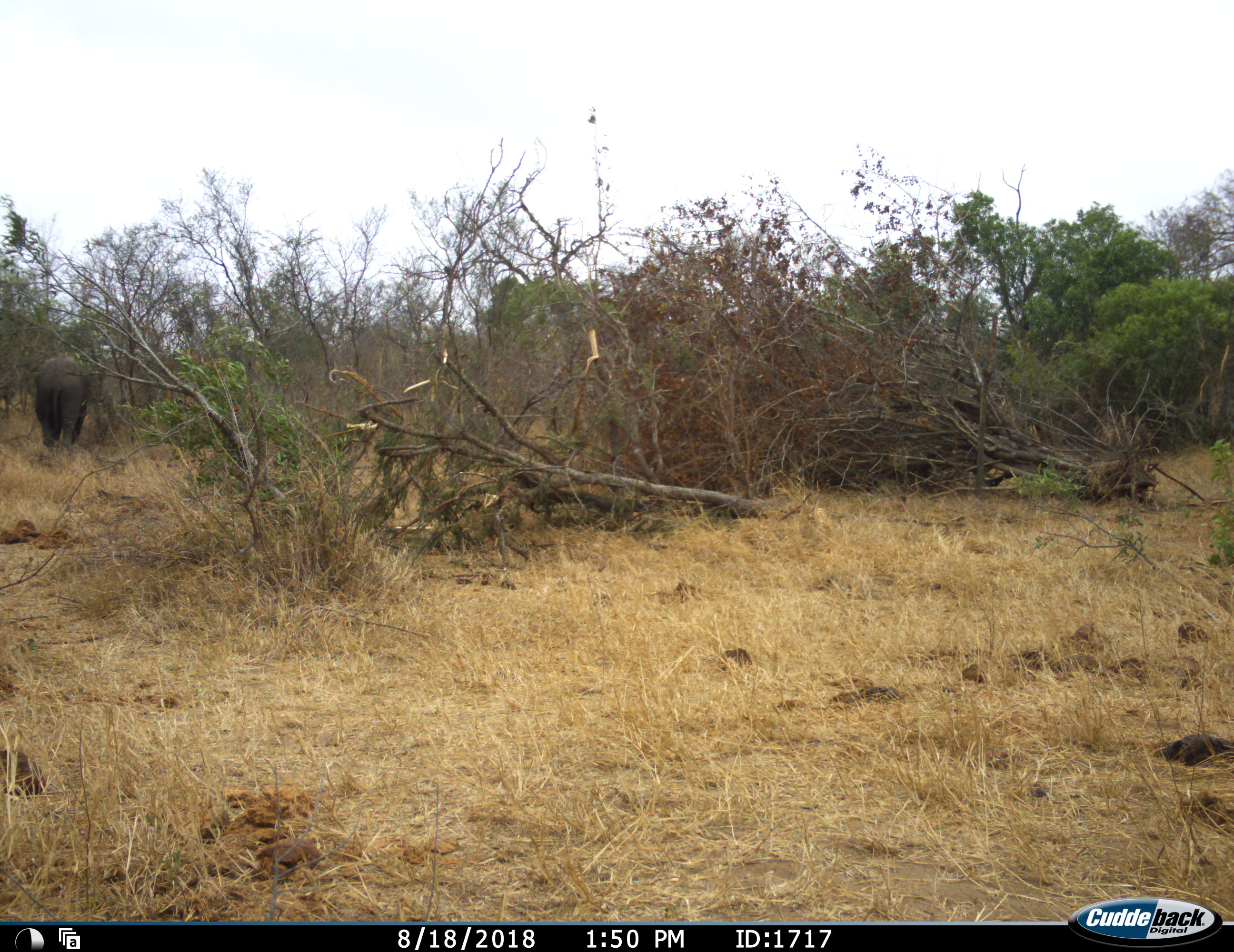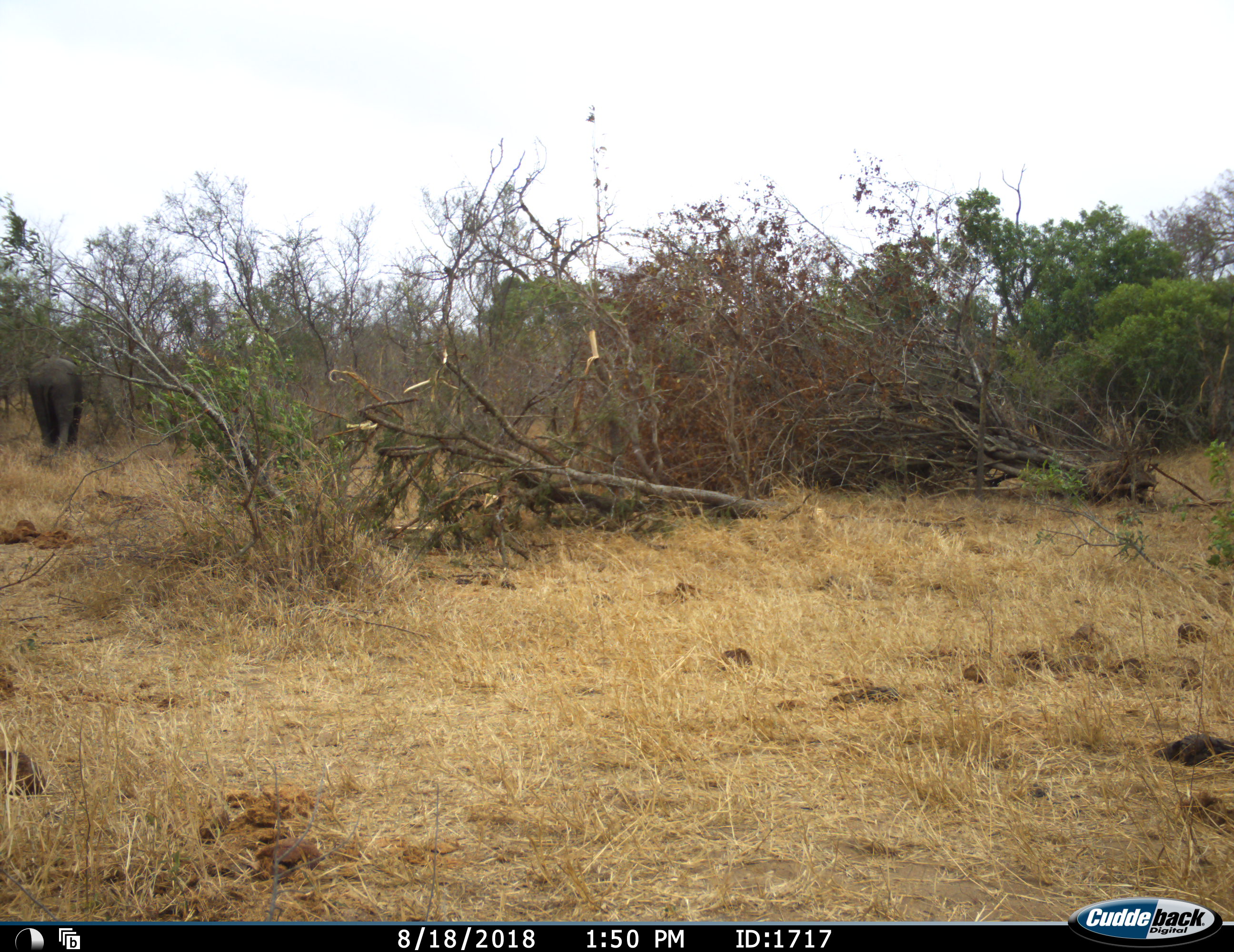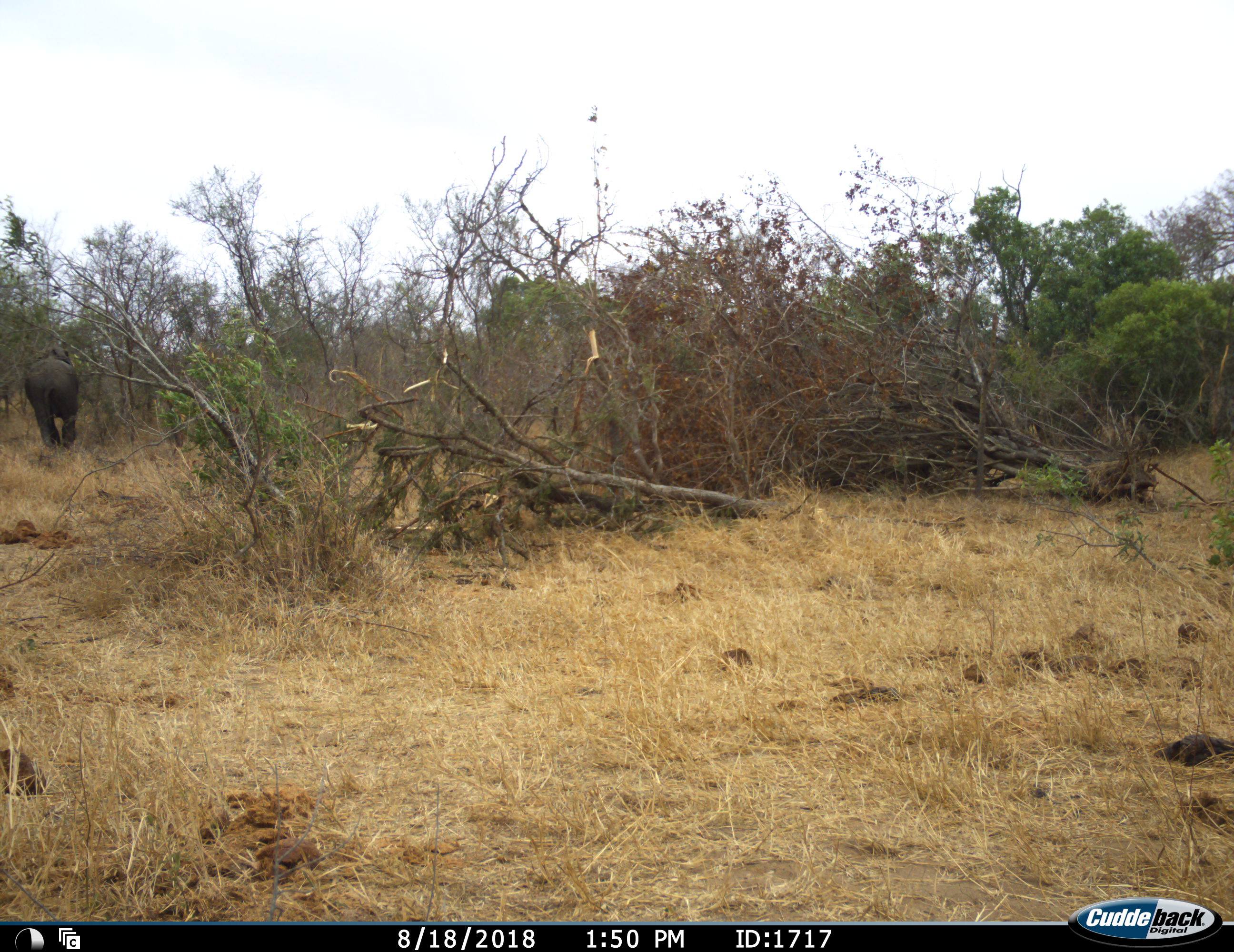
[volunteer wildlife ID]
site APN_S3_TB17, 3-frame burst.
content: unidentified animal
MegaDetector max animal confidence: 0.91